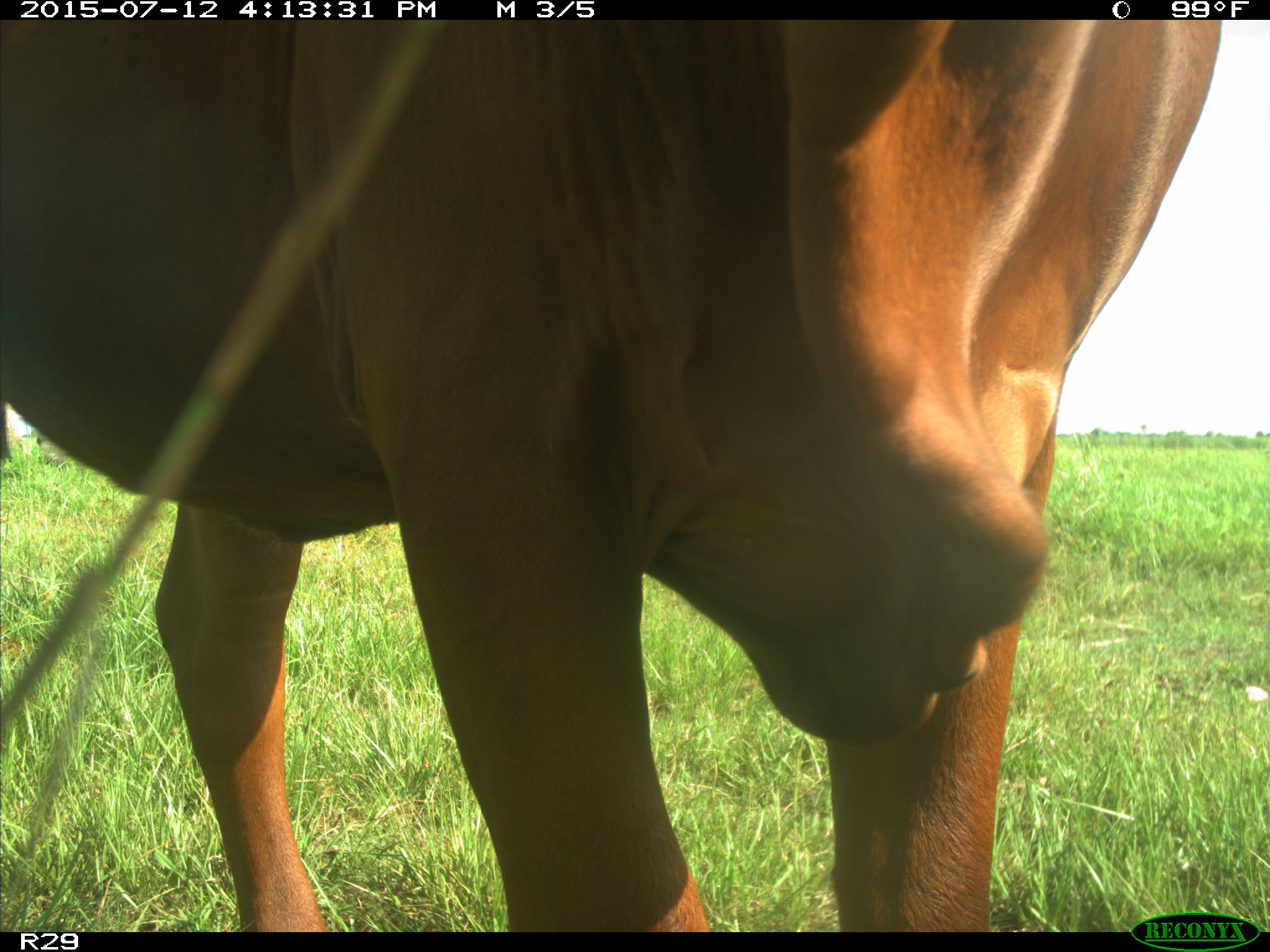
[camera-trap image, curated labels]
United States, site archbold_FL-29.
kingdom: Animalia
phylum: Chordata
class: Mammalia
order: Artiodactyla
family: Bovidae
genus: Bos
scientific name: Bos taurus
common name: domestic cow